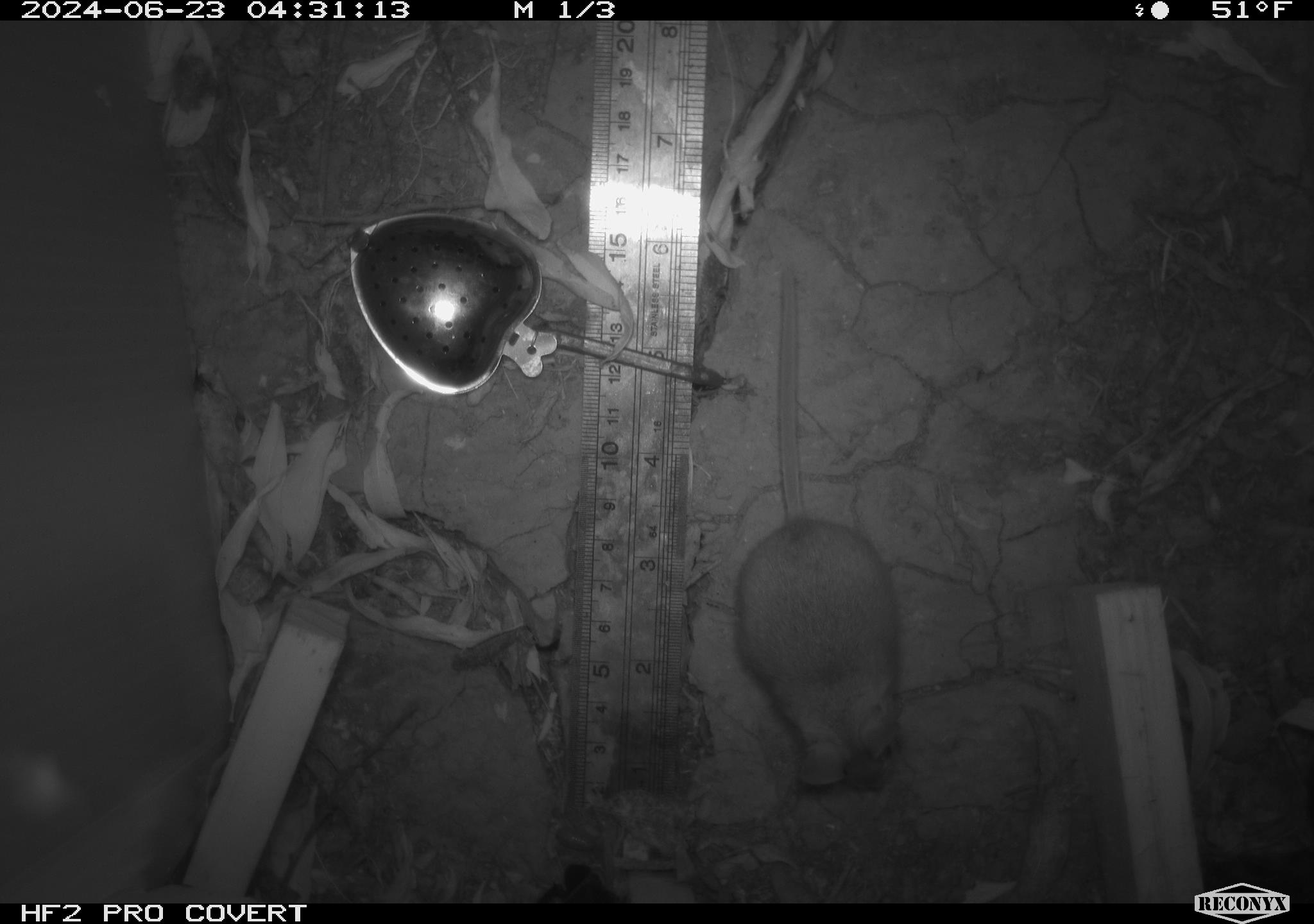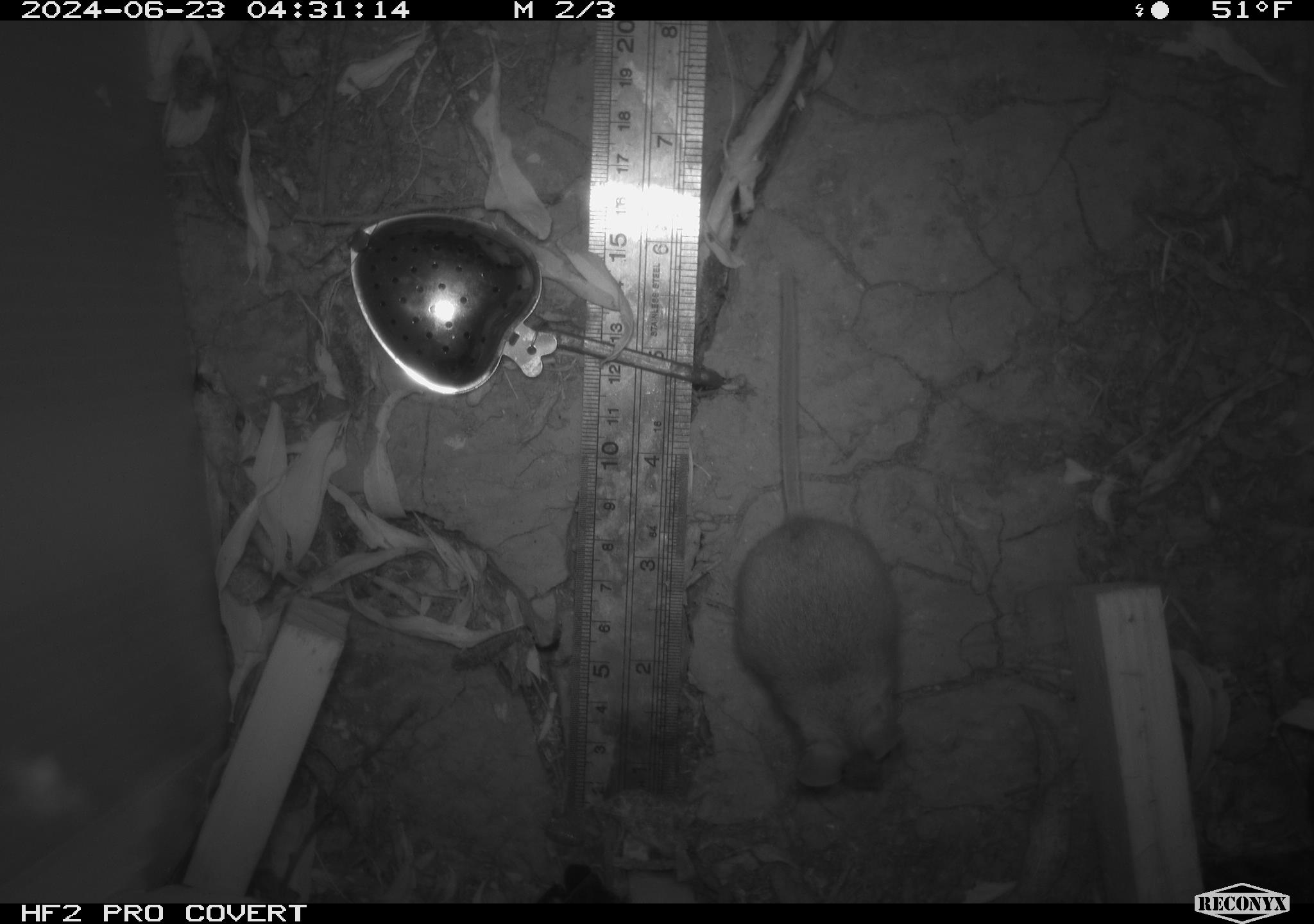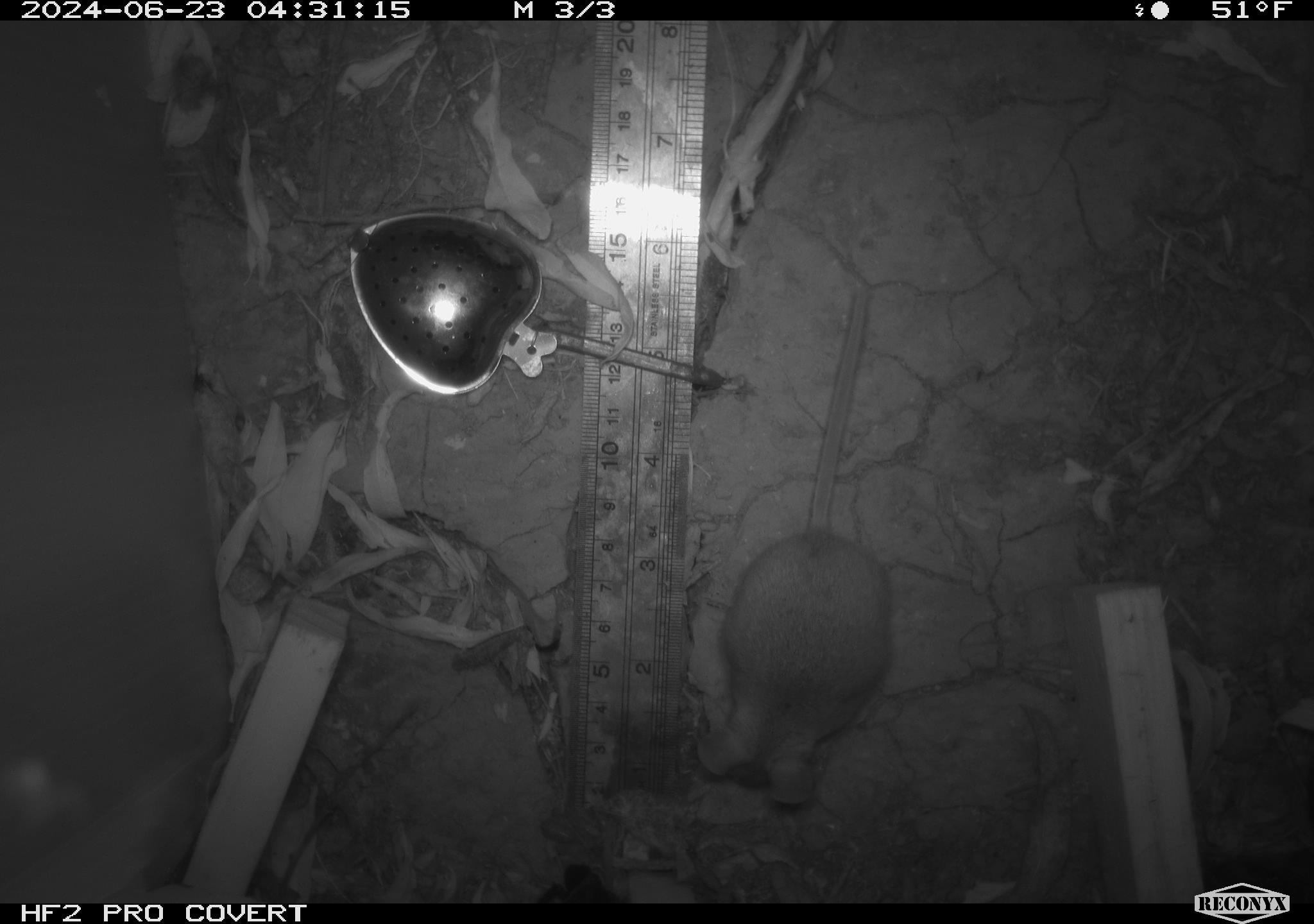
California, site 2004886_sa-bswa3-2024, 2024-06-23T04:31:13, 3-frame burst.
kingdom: Animalia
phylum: Chordata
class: Mammalia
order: Rodentia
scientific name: Rodentia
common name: mouse species